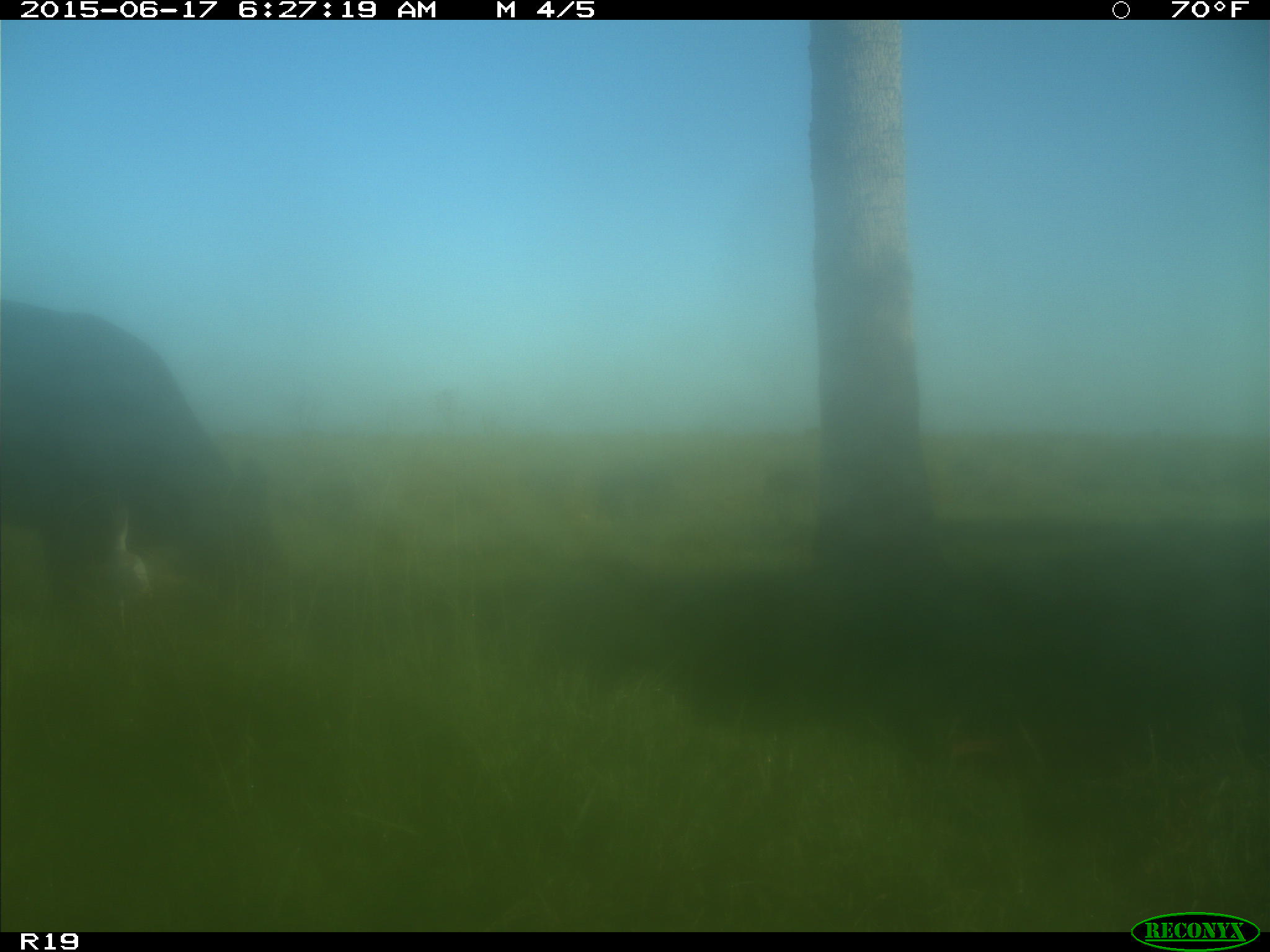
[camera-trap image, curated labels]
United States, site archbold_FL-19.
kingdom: Animalia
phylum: Chordata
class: Mammalia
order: Artiodactyla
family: Bovidae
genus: Bos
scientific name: Bos taurus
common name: domestic cow